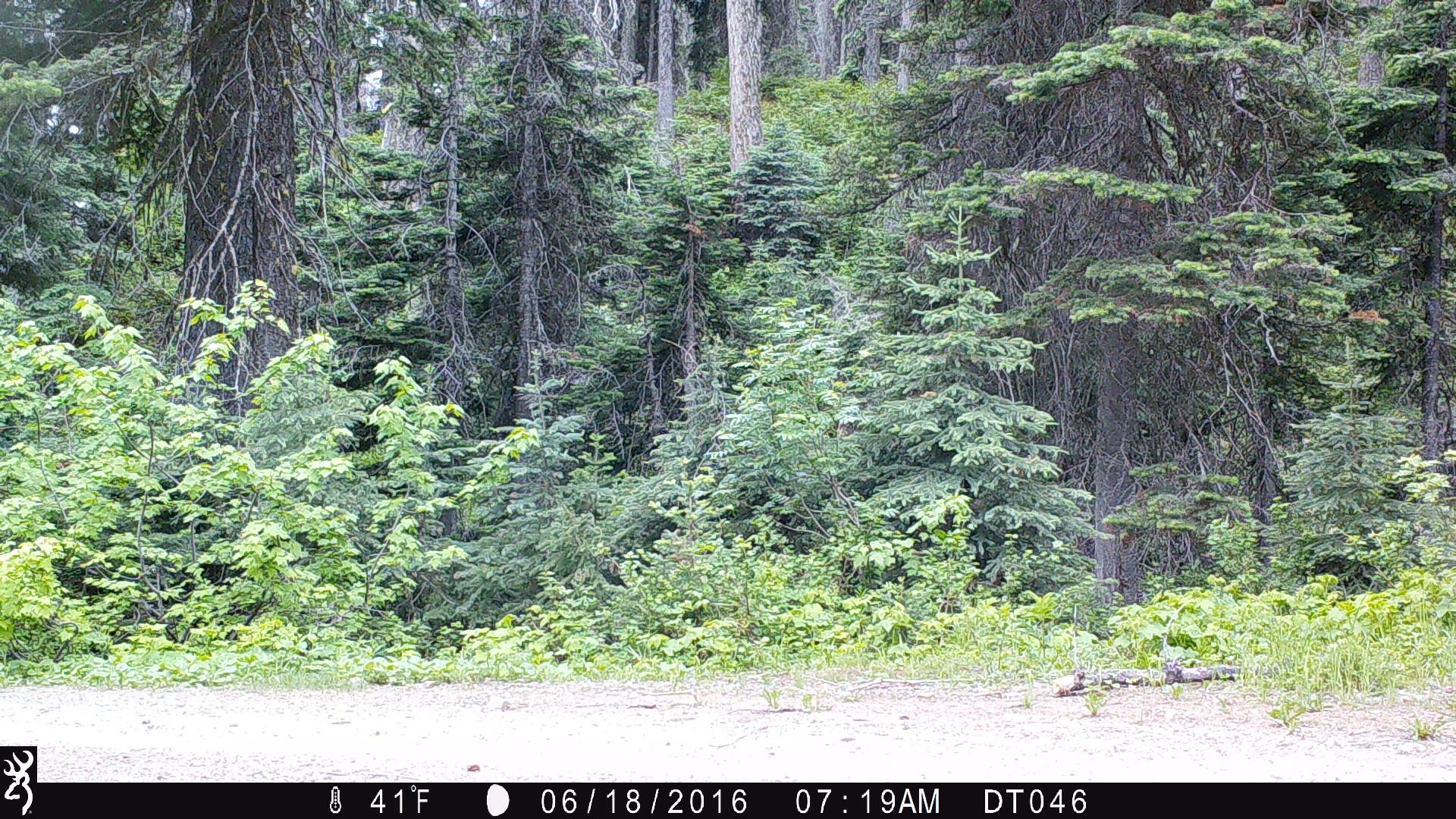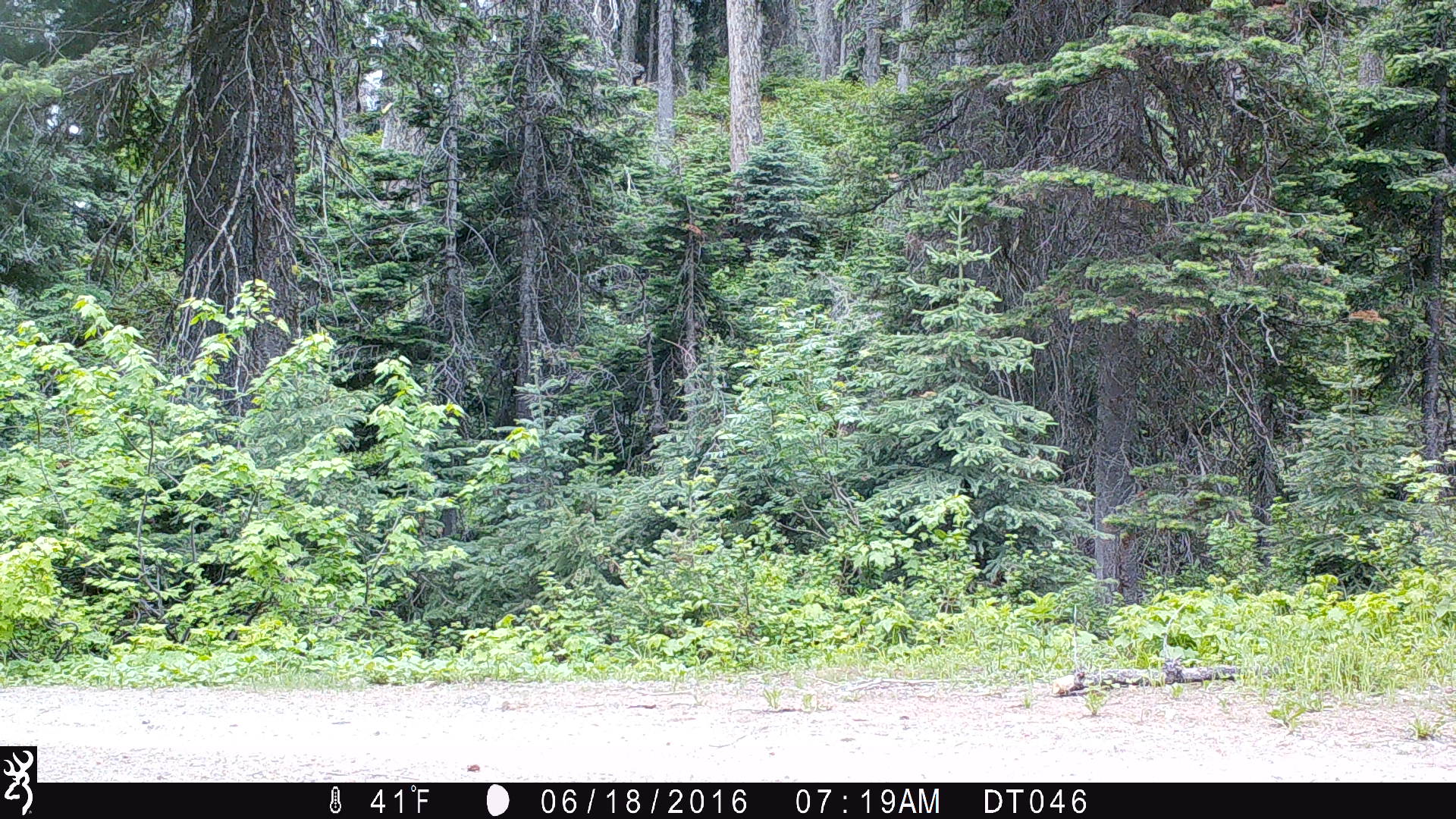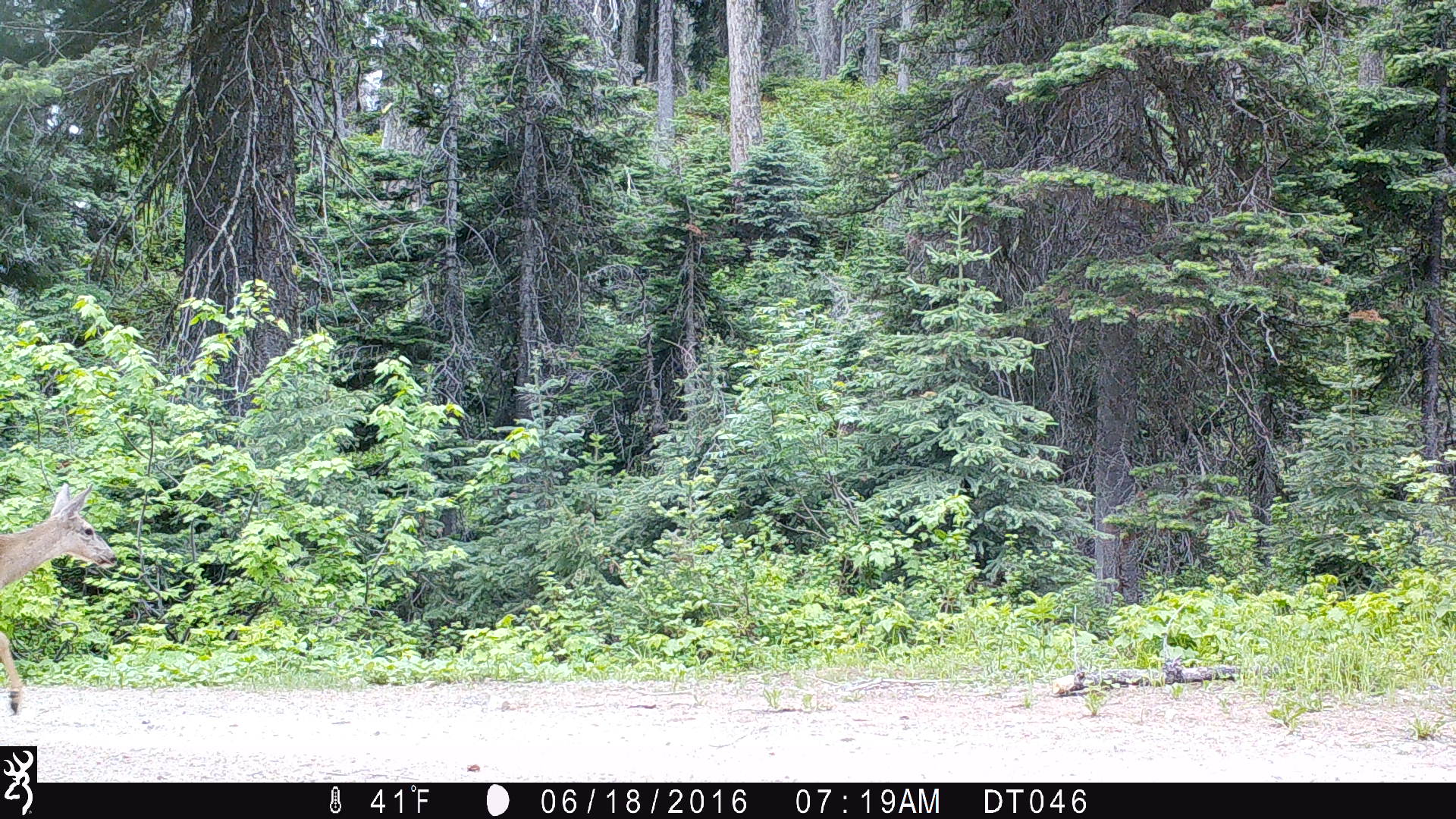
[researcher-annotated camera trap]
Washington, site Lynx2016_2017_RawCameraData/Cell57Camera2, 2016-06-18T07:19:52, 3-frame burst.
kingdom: Animalia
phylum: Chordata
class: Mammalia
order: Artiodactyla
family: Cervidae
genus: Odocoileus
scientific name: Odocoileus hemionus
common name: mule deer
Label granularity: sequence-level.